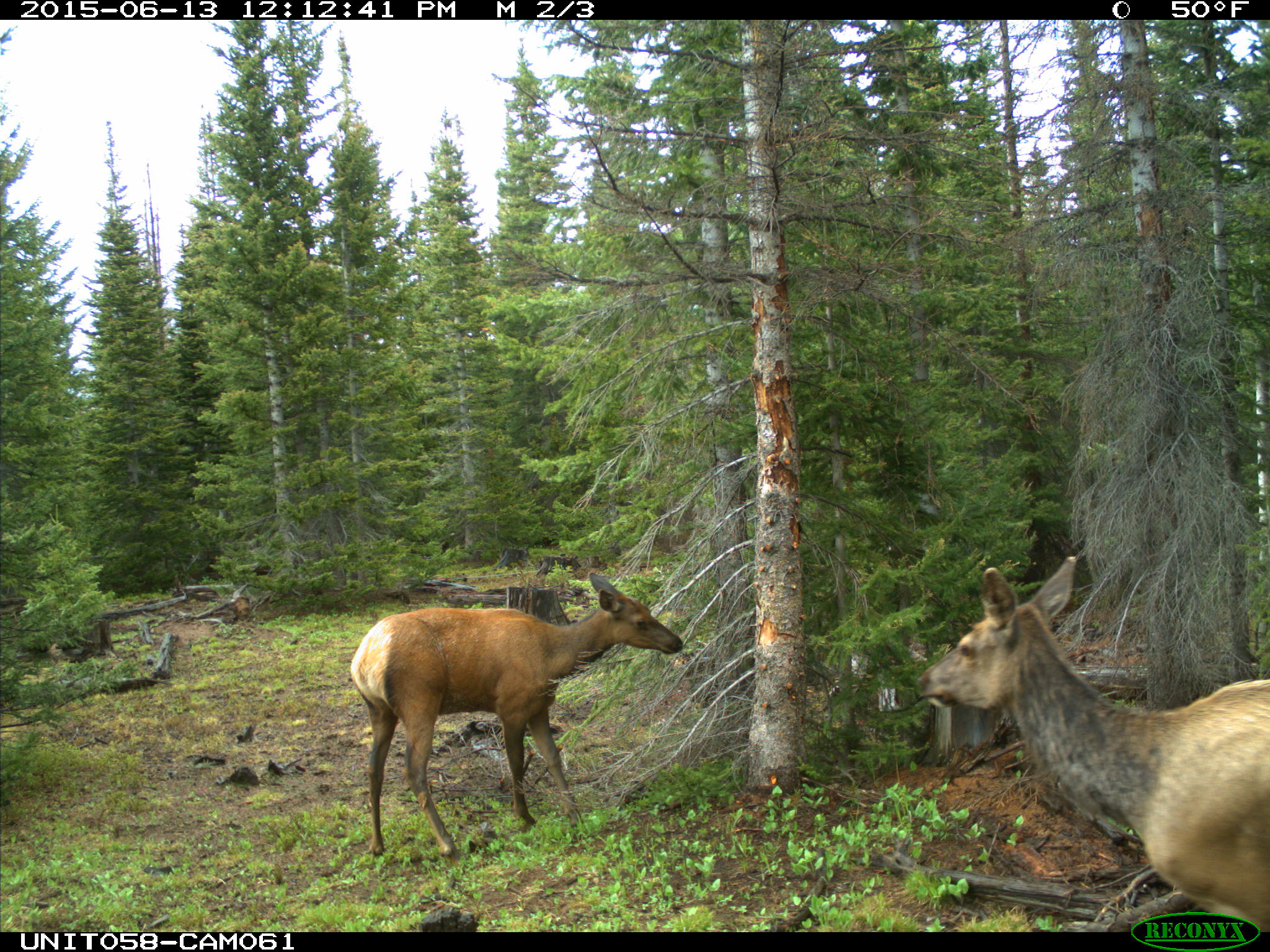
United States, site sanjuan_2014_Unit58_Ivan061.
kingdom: Animalia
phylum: Chordata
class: Mammalia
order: Artiodactyla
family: Cervidae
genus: Cervus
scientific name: Cervus elaphus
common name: red deer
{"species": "Cervus elaphus (red deer)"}